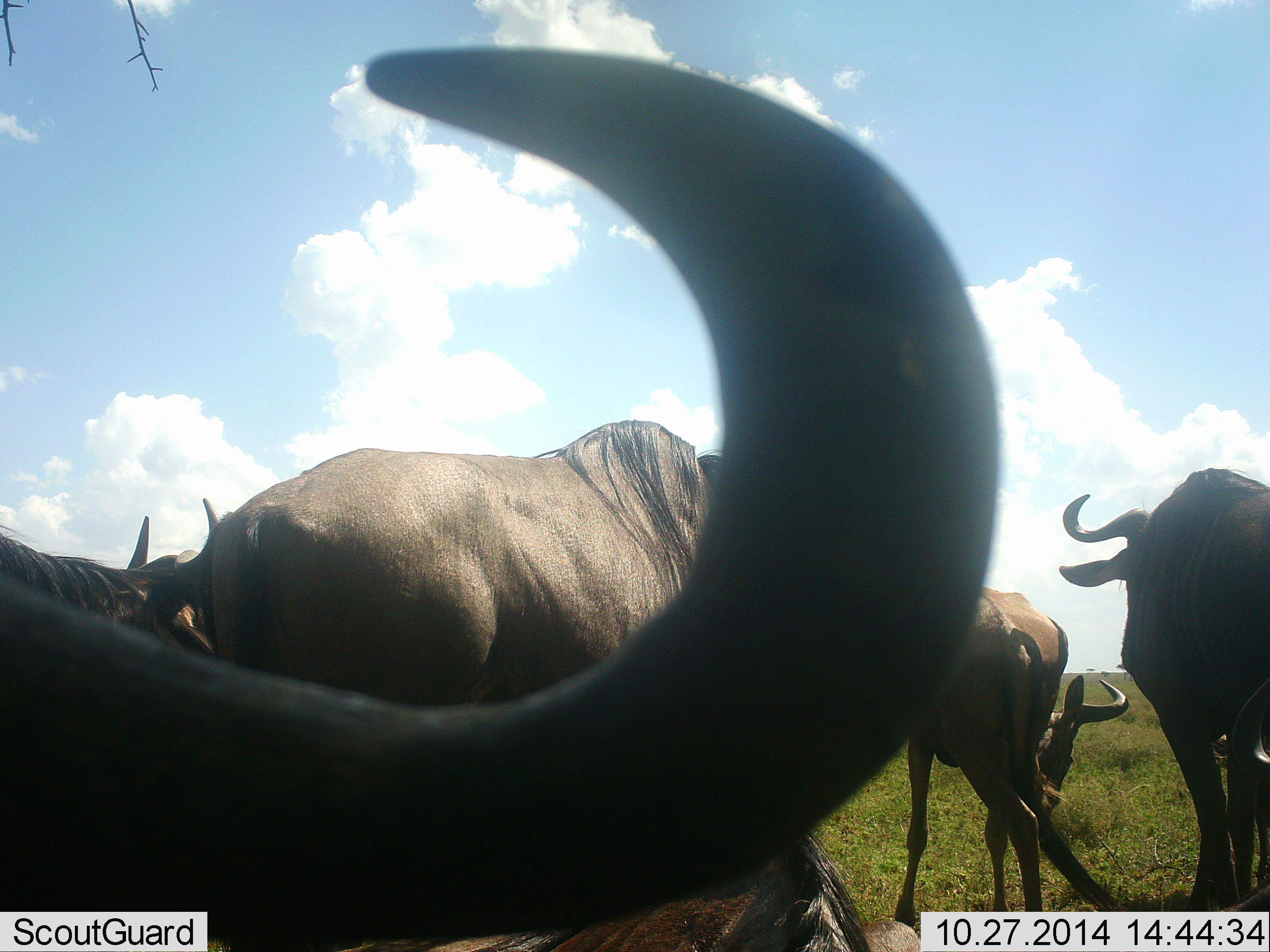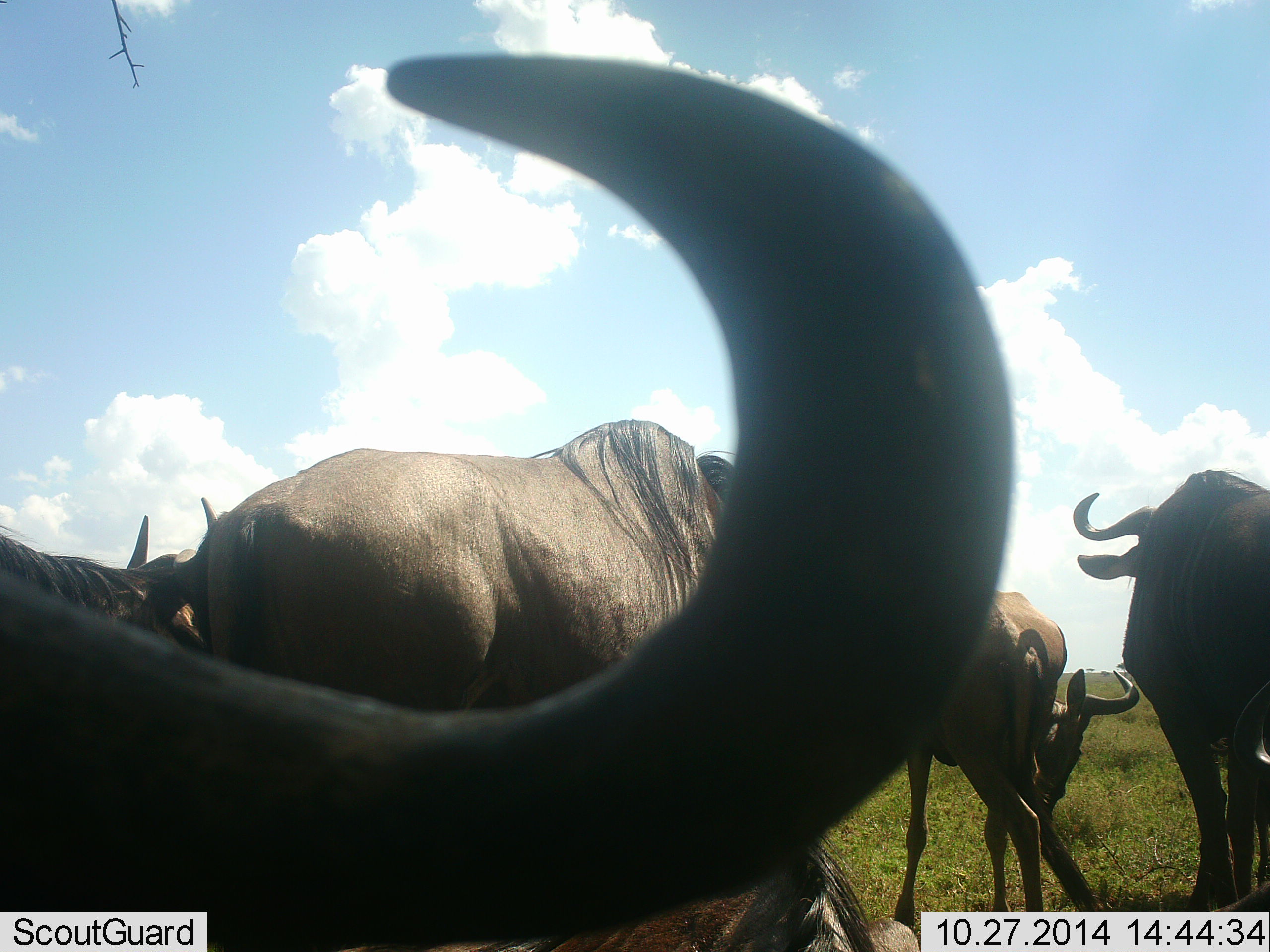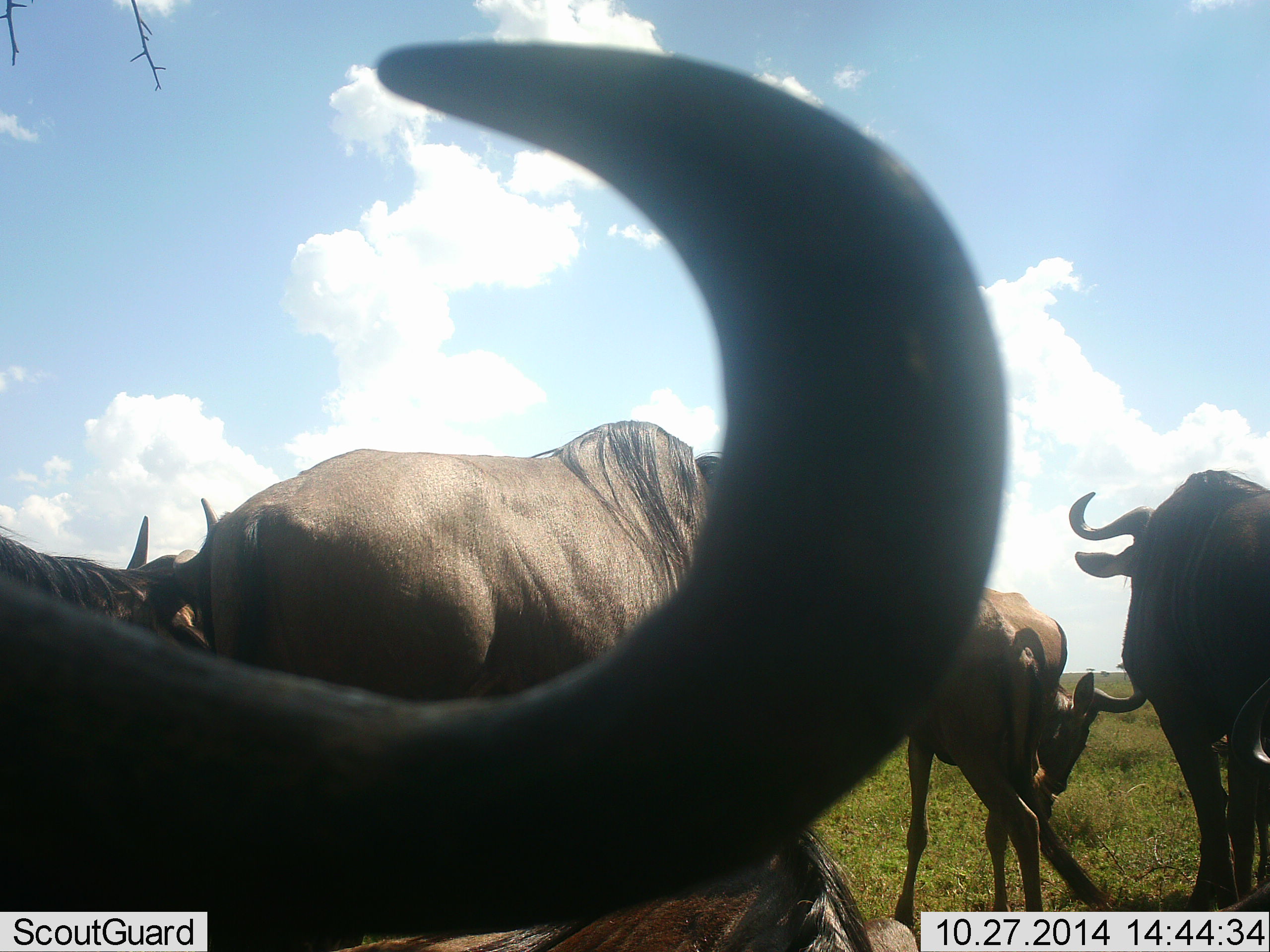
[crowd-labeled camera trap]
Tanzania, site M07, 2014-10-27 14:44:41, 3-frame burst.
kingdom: Animalia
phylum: Chordata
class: Mammalia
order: Artiodactyla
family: Bovidae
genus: Connochaetes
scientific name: Connochaetes taurinus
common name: blue wildebeest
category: wildebeest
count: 5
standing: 90%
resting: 10%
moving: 0%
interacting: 10%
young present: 10%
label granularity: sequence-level